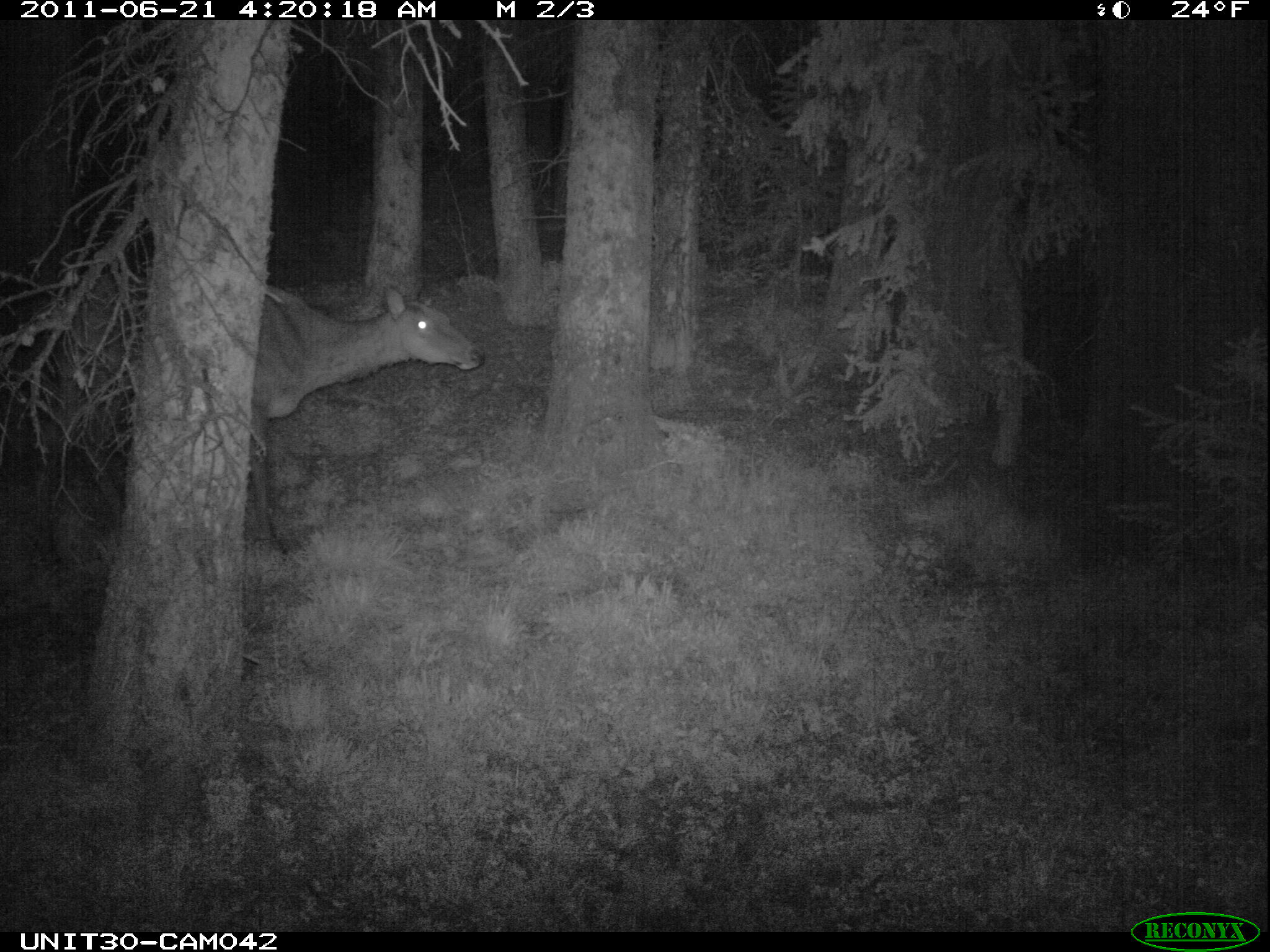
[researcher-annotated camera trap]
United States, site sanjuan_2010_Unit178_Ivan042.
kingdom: Animalia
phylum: Chordata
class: Mammalia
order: Artiodactyla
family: Cervidae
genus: Cervus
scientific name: Cervus elaphus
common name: red deer